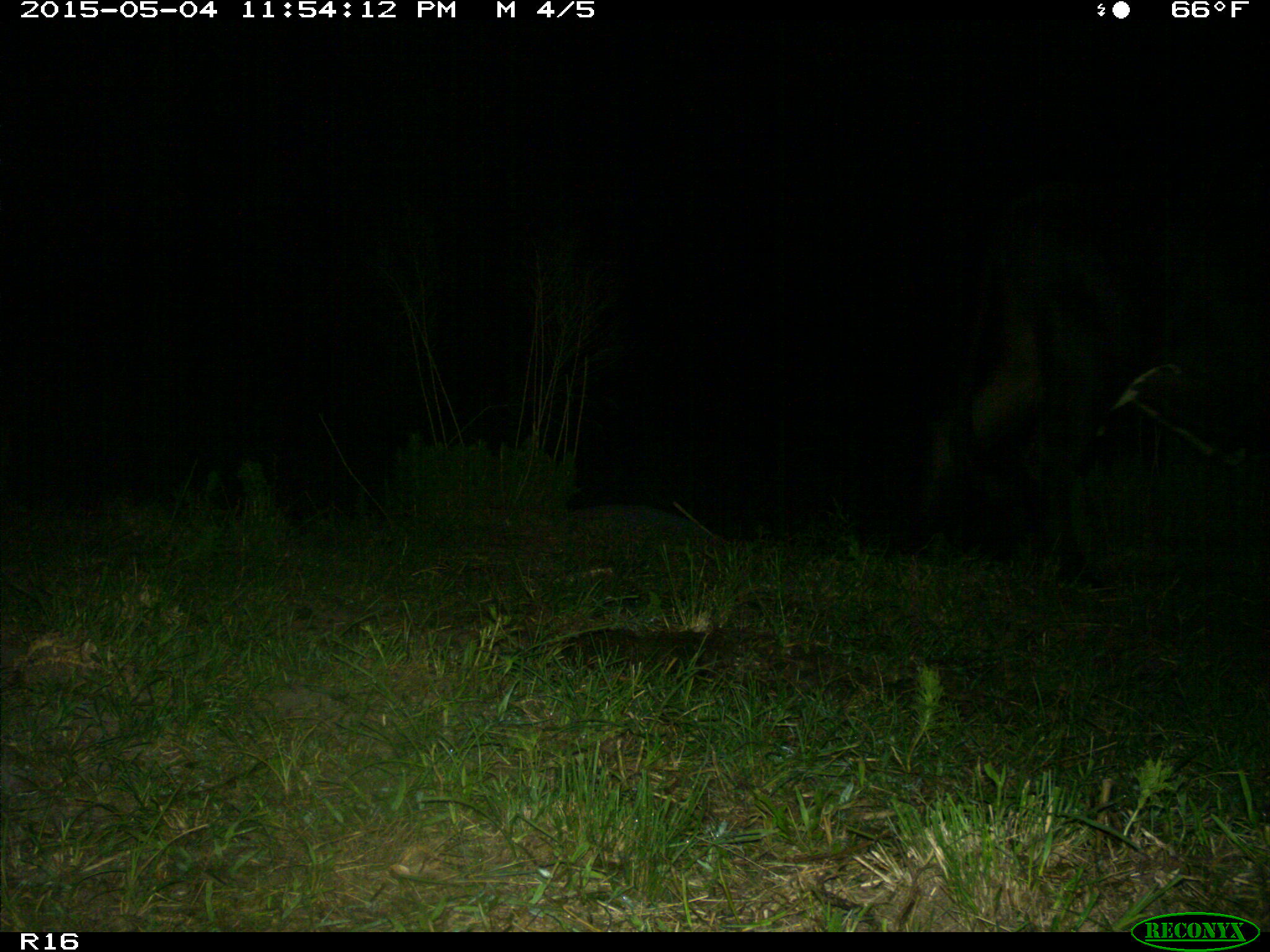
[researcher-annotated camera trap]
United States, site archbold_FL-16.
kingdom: Animalia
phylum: Chordata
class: Mammalia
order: Artiodactyla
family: Bovidae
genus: Bos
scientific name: Bos taurus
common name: domestic cow